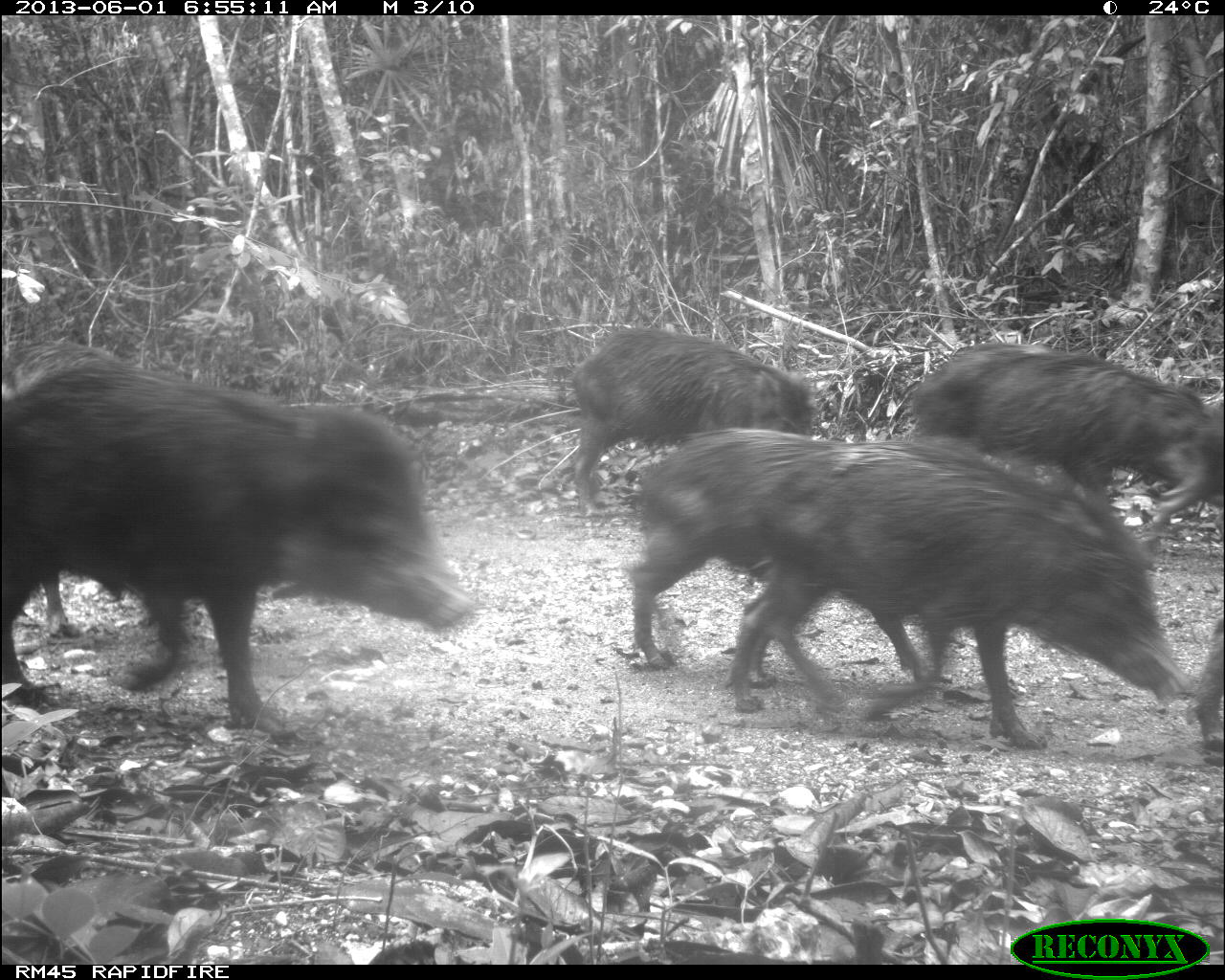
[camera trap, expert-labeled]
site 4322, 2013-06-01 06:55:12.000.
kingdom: Animalia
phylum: Chordata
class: Mammalia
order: Artiodactyla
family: Tayassuidae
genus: Tayassu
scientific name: Tayassu pecari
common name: white-lipped peccary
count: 39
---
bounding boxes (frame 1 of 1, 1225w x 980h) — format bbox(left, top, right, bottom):
tayassu pecari: bbox(0, 338, 473, 739); bbox(728, 439, 1192, 751); bbox(629, 427, 929, 681); bbox(910, 342, 1206, 502); bbox(571, 327, 814, 514); bbox(2, 340, 119, 637); bbox(1138, 402, 1225, 537); bbox(1190, 617, 1224, 768)